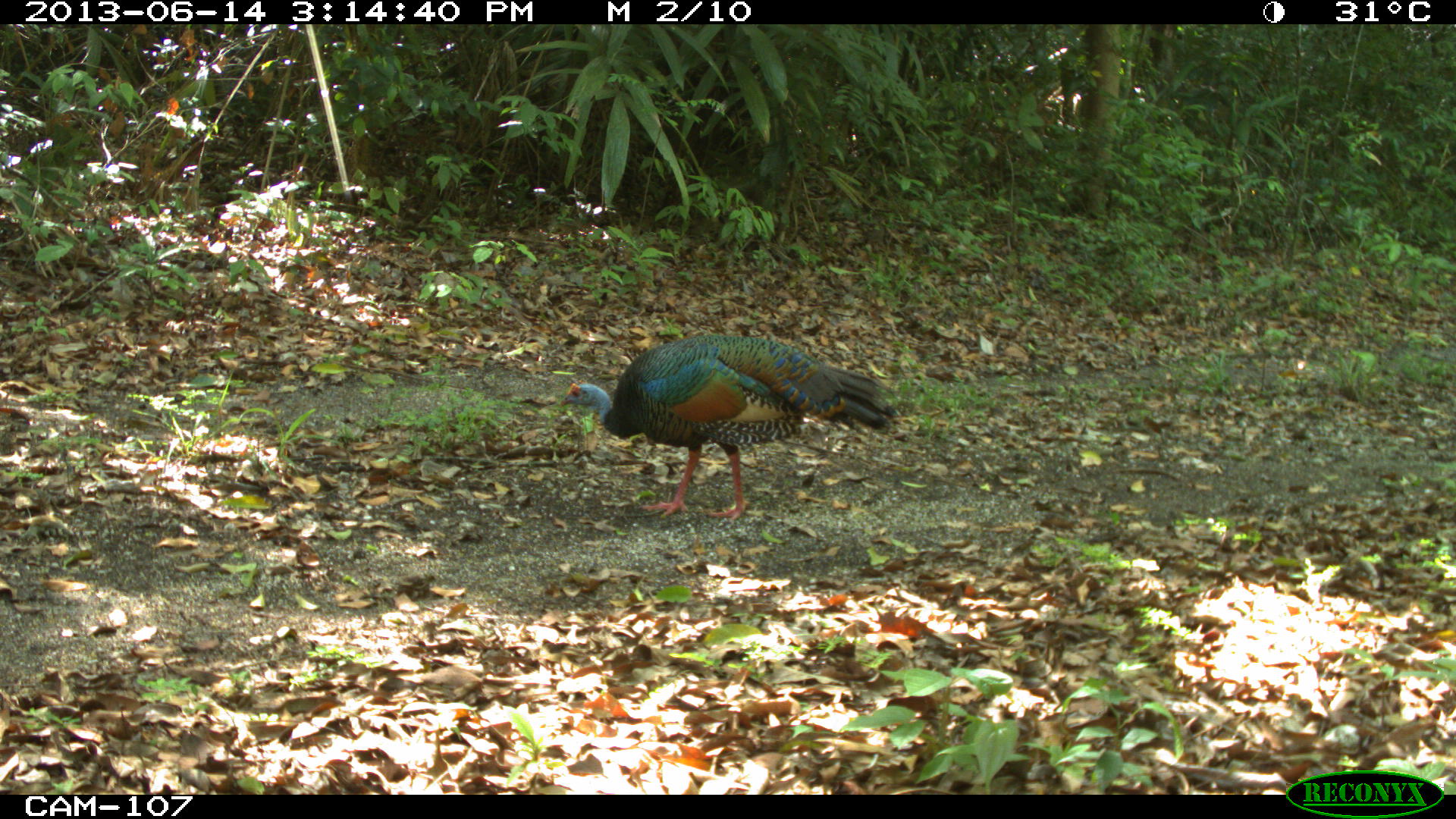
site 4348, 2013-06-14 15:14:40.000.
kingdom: Animalia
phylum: Chordata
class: Aves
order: Galliformes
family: Phasianidae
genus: Meleagris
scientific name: Meleagris ocellata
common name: ocellated turkey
Meleagris ocellata (ocellated turkey), count 1, sex male.